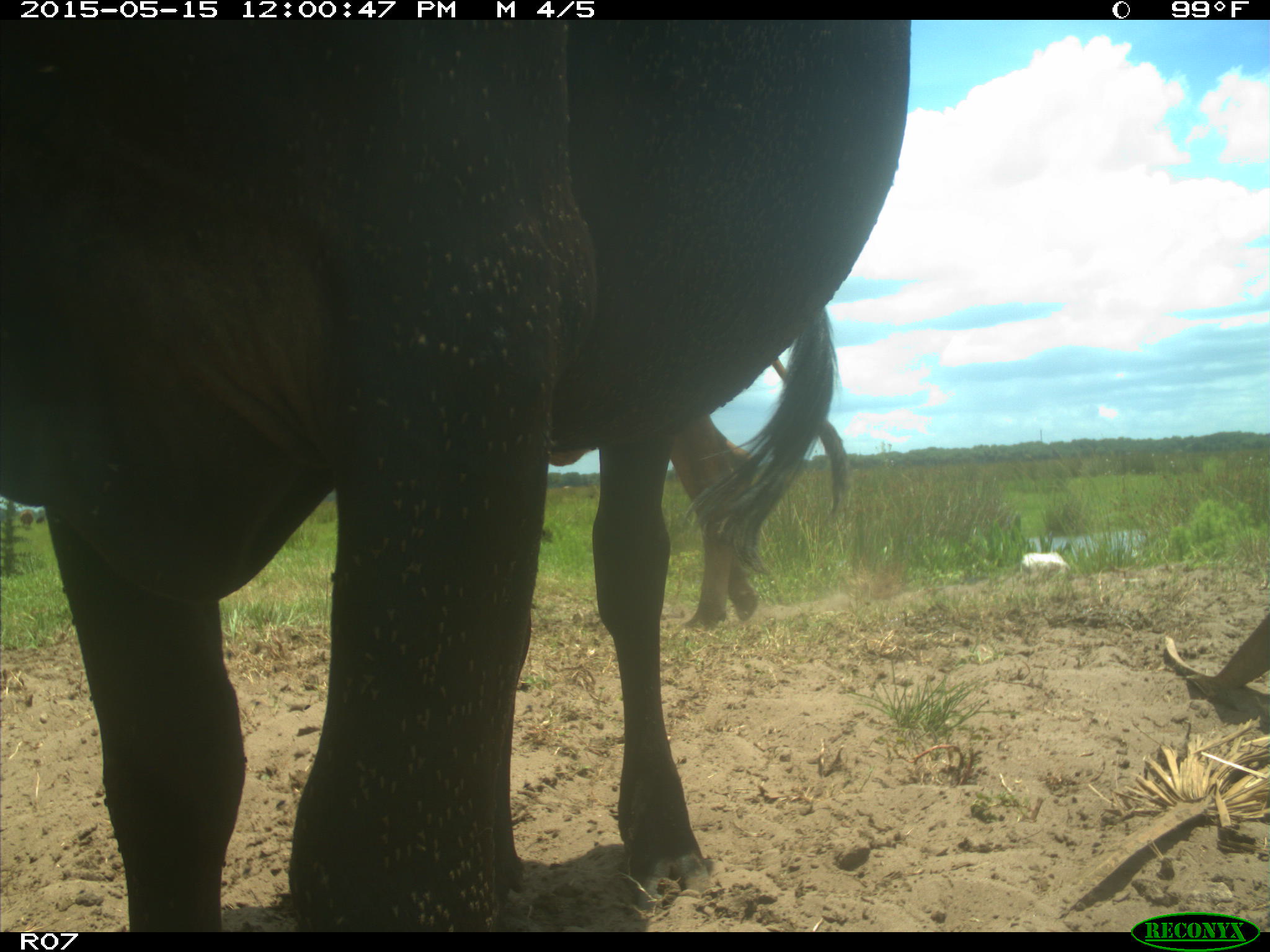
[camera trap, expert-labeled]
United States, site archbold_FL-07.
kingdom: Animalia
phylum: Chordata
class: Mammalia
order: Artiodactyla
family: Bovidae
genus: Bos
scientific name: Bos taurus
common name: domestic cow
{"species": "Bos taurus (domestic cow)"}